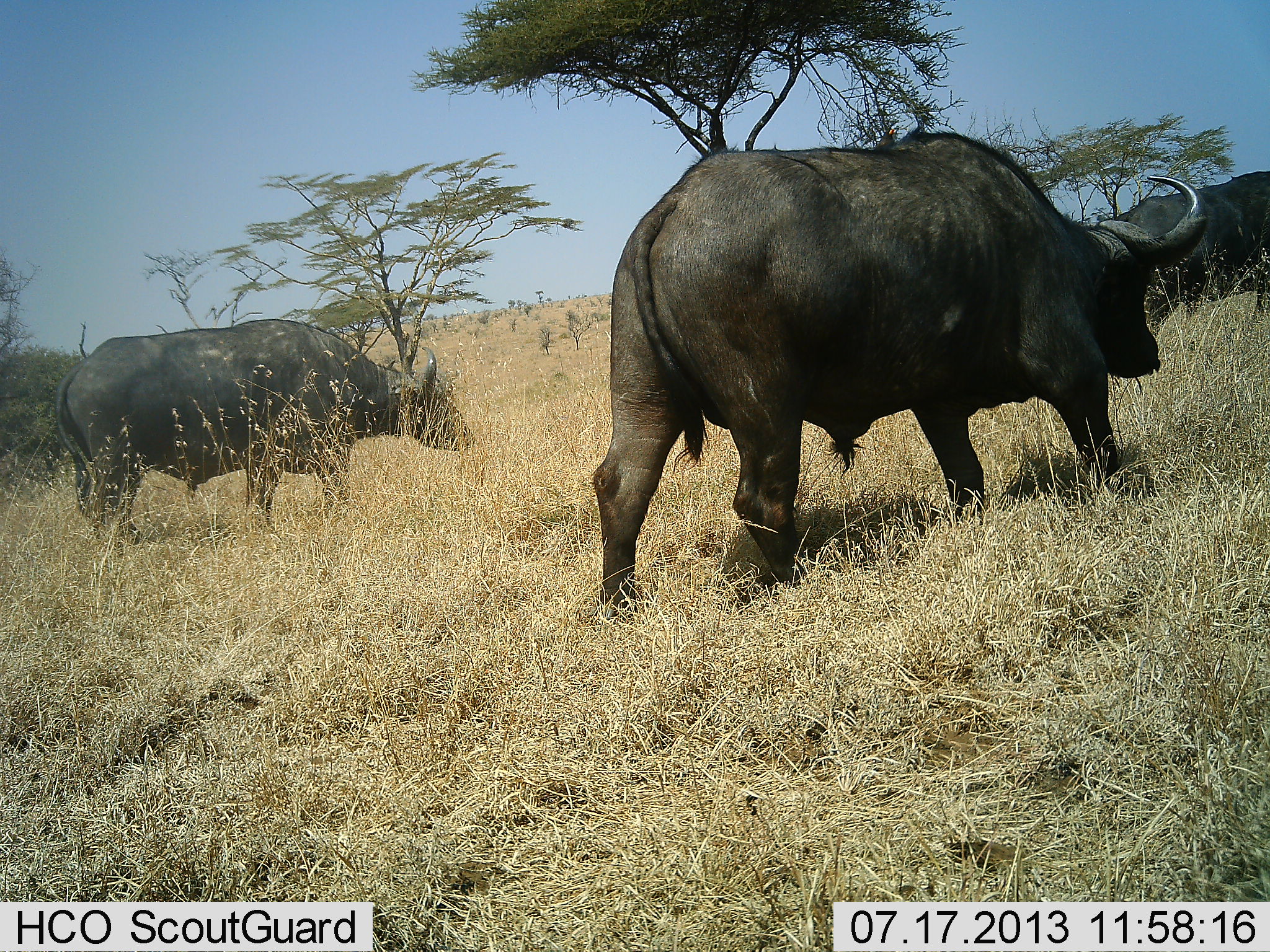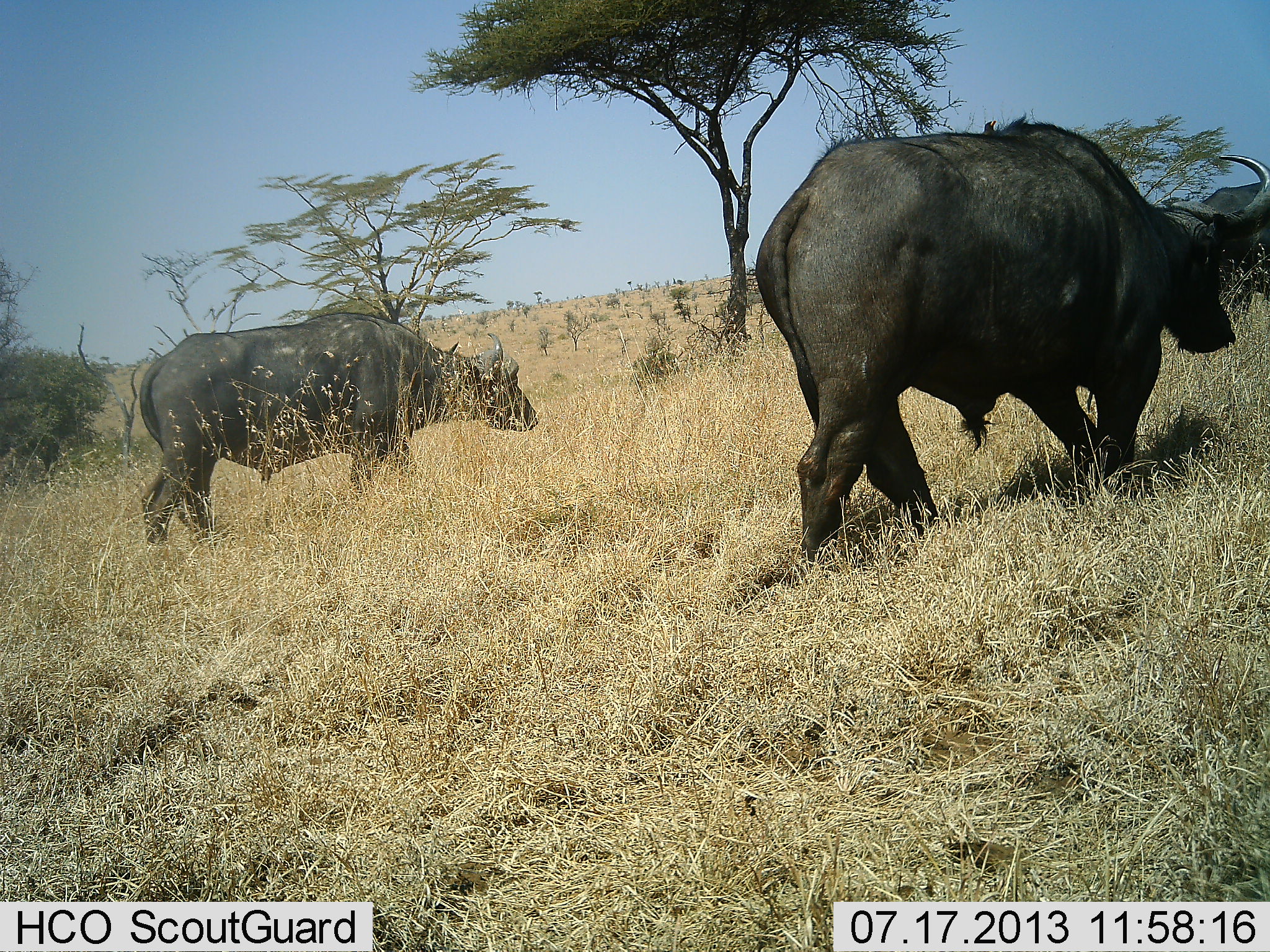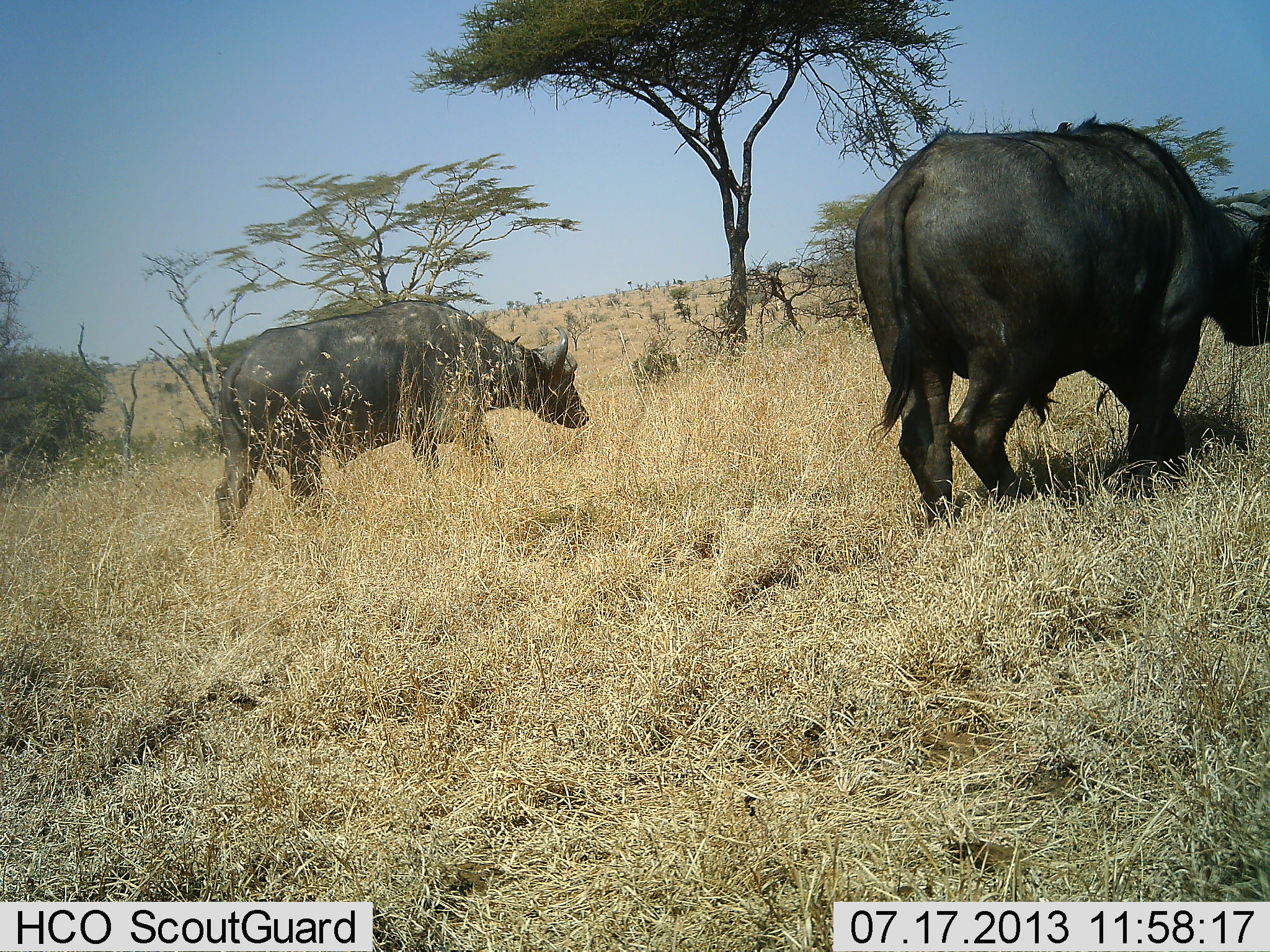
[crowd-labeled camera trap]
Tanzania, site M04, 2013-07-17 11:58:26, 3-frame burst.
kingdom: Animalia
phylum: Chordata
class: Mammalia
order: Artiodactyla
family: Bovidae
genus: Syncerus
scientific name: Syncerus caffer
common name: cape buffalo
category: buffalo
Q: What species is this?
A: Buffalo (cape buffalo) (Syncerus caffer).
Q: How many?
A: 3.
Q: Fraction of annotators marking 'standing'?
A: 14%.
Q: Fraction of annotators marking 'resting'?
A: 0%.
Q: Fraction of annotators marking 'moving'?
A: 93%.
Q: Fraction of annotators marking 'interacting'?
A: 0%.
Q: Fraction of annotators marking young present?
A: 0%.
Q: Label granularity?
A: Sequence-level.